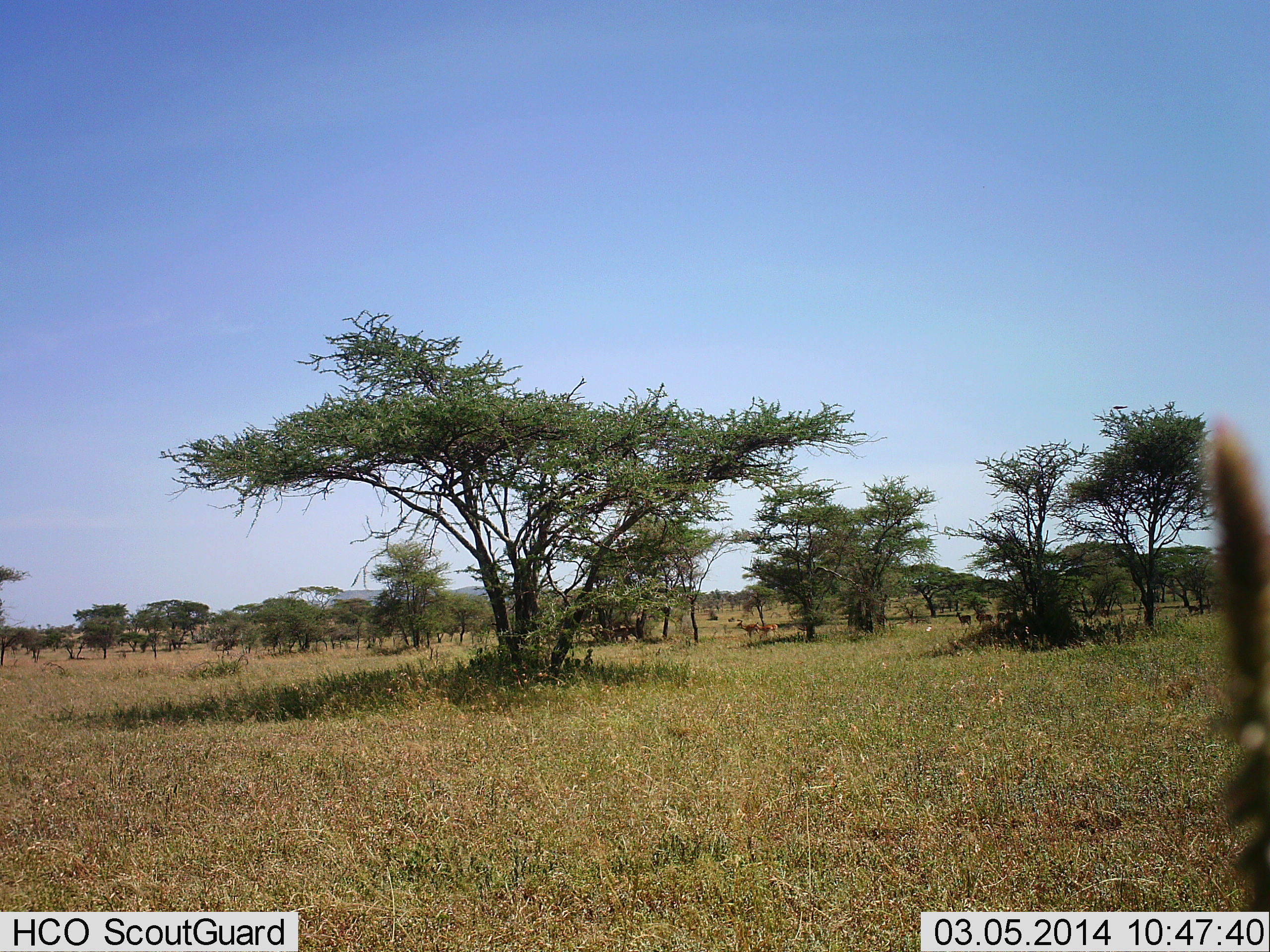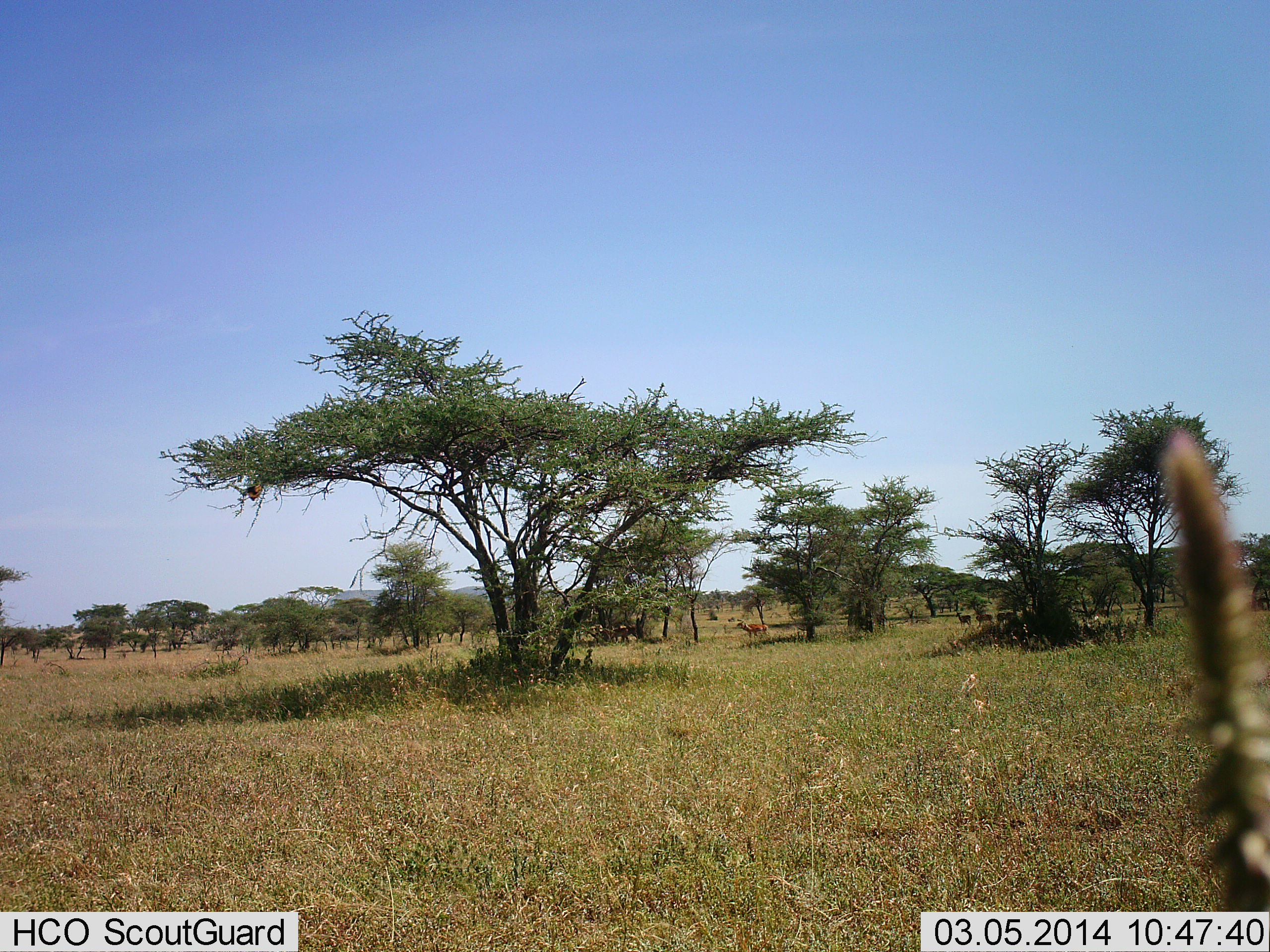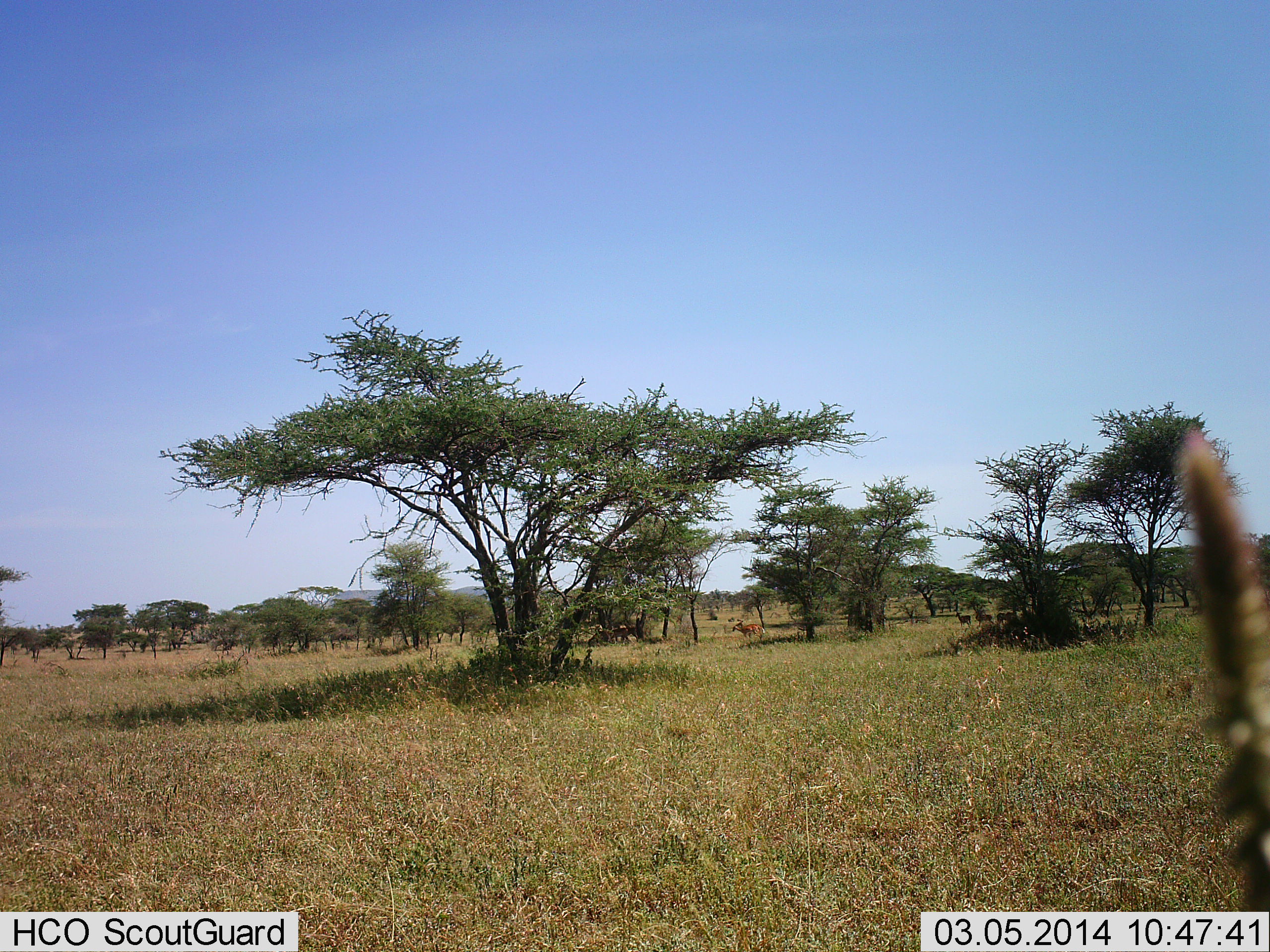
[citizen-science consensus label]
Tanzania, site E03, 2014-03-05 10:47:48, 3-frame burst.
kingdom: Animalia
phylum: Chordata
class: Mammalia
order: Artiodactyla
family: Bovidae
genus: Aepyceros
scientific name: Aepyceros melampus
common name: impala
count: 4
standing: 75%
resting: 0%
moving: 75%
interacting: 0%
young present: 0%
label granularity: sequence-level